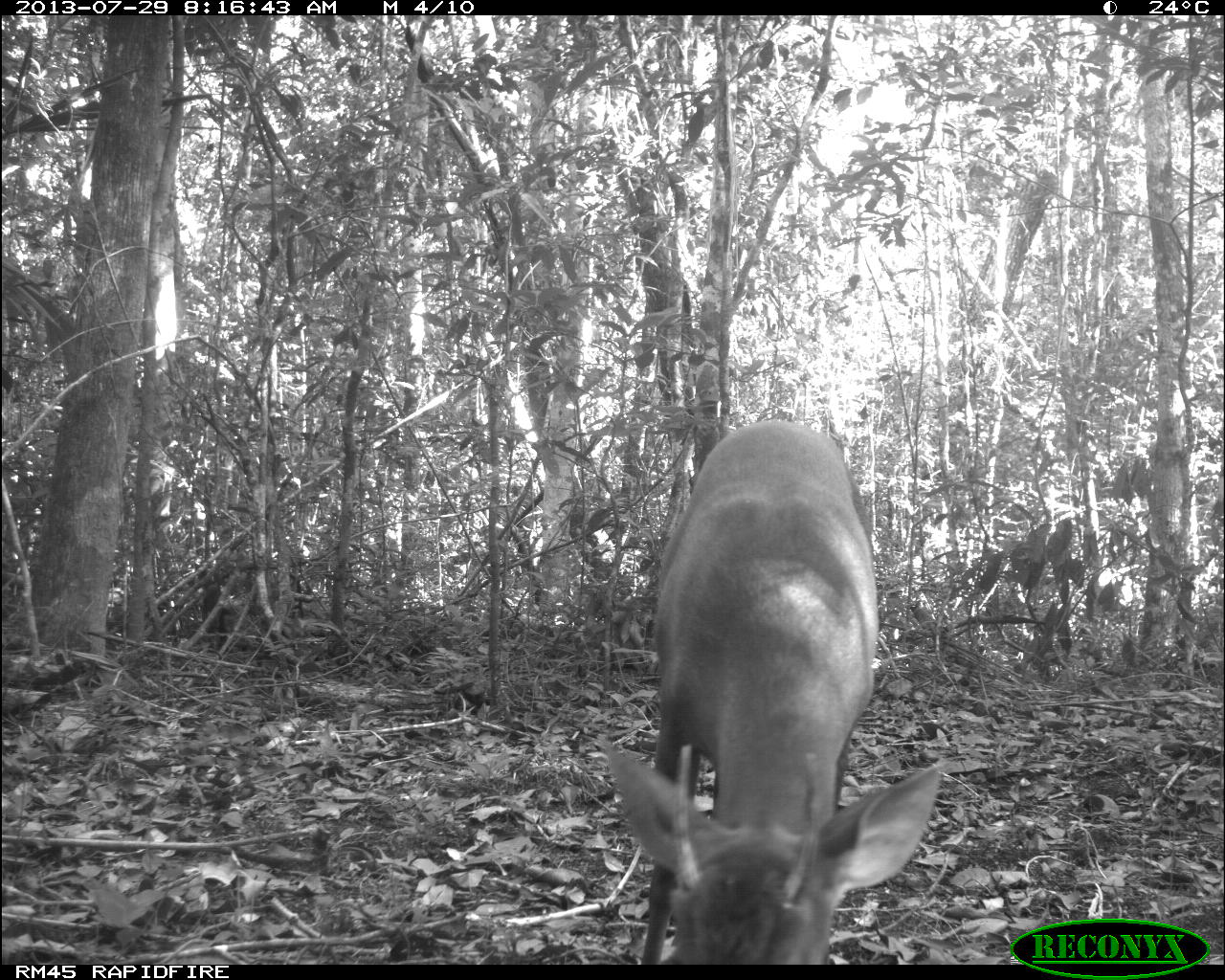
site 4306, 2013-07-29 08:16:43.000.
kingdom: Animalia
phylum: Chordata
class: Mammalia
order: Artiodactyla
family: Cervidae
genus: Mazama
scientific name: Mazama temama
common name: central american red brocket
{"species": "Mazama temama (central american red brocket)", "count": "1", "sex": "male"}